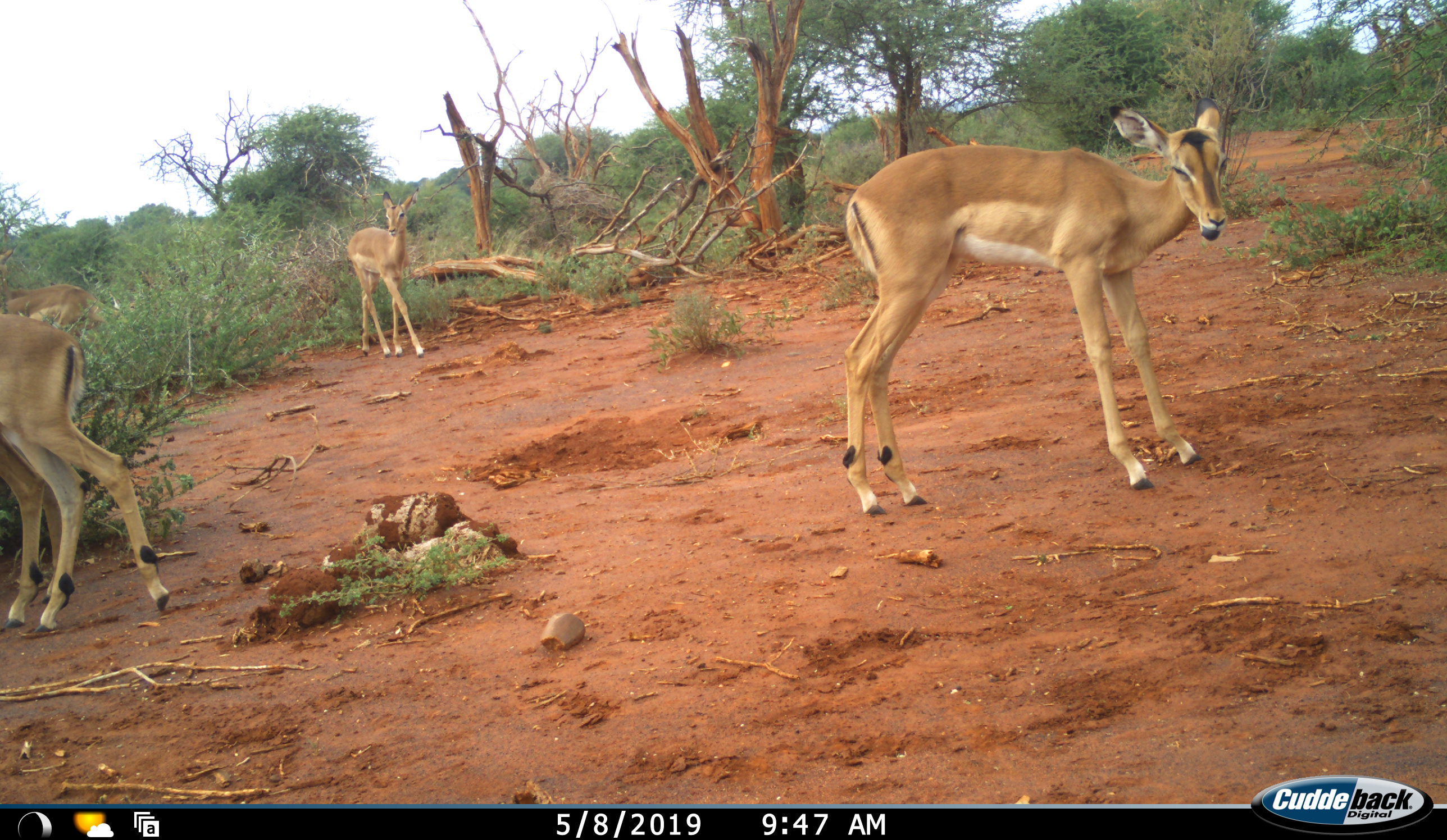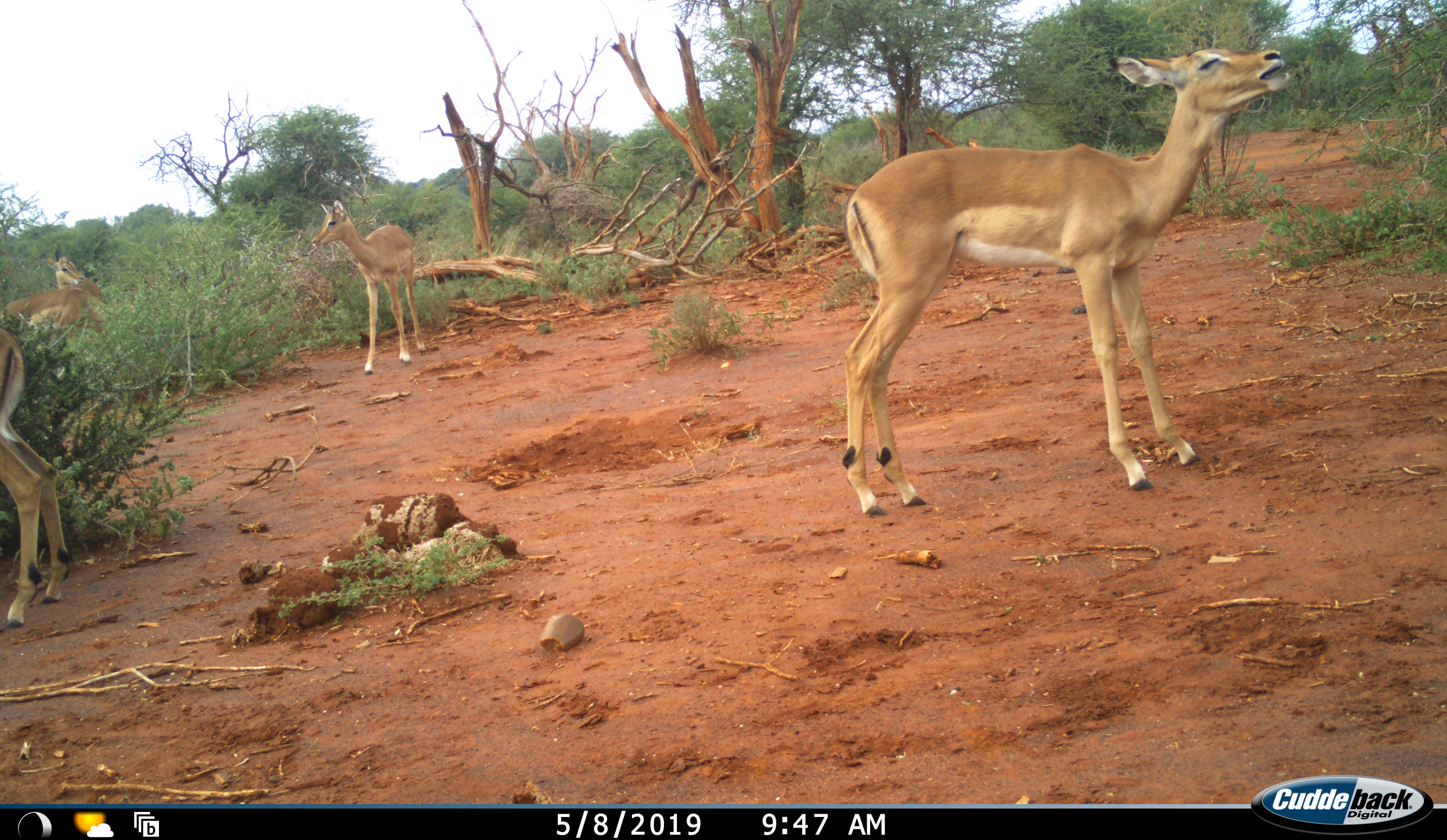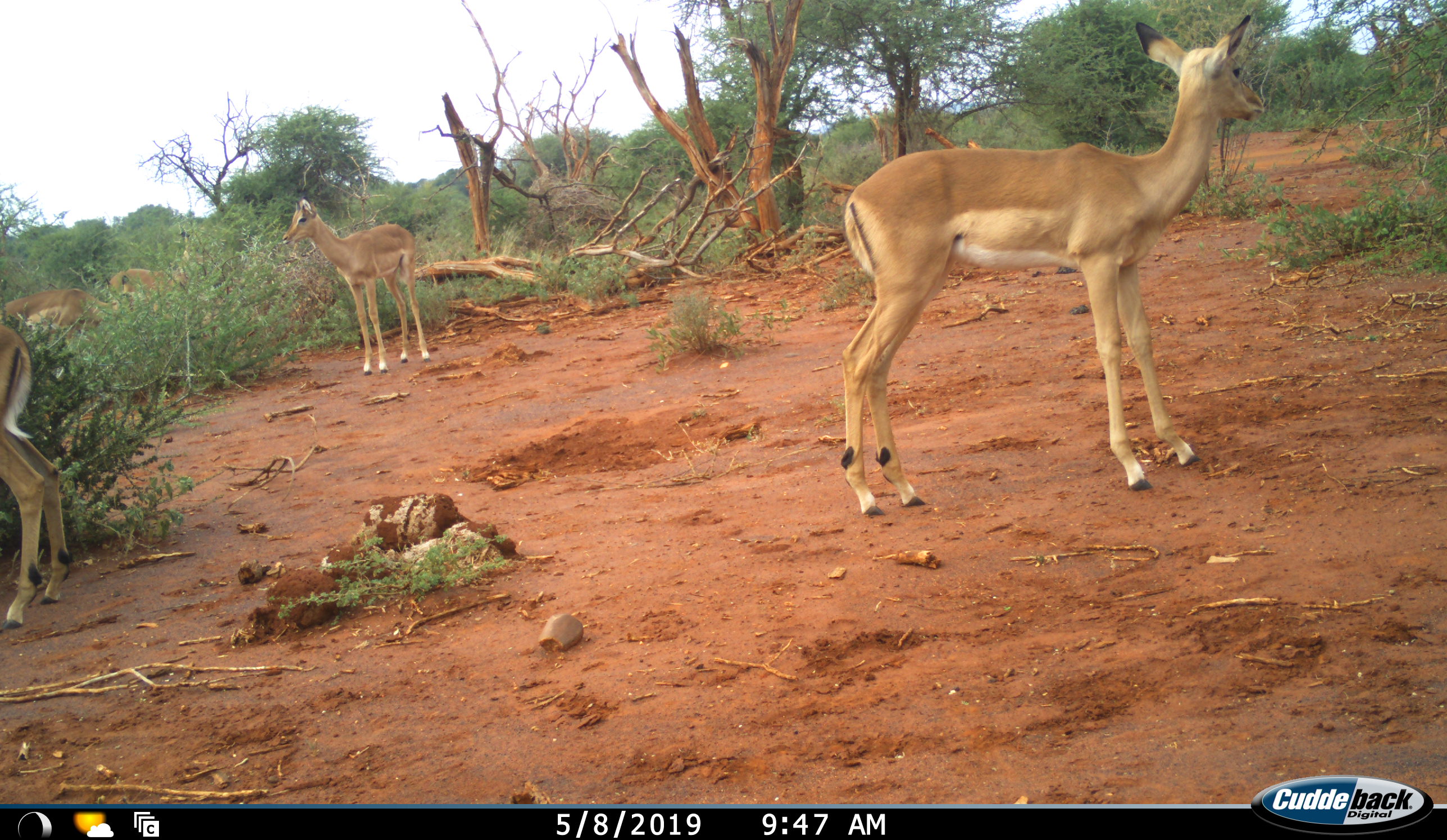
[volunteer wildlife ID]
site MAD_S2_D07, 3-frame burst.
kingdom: Animalia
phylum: Chordata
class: Mammalia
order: Artiodactyla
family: Bovidae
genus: Aepyceros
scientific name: Aepyceros melampus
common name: impala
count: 5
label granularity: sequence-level